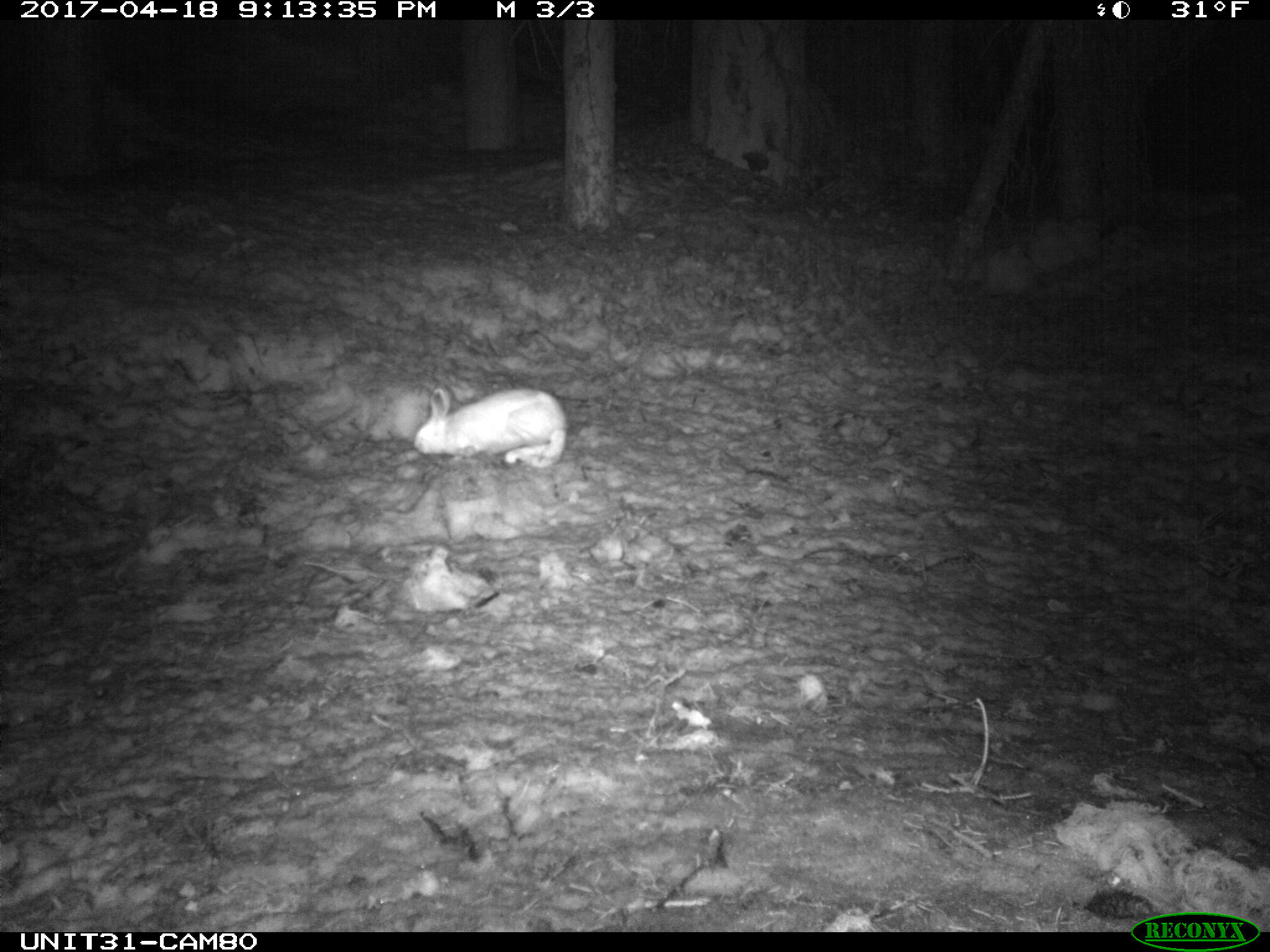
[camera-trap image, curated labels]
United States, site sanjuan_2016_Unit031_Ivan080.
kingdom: Animalia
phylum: Chordata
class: Mammalia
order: Lagomorpha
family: Leporidae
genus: Lepus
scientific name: Lepus americanus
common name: snowshoe hare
Lepus americanus (snowshoe hare).